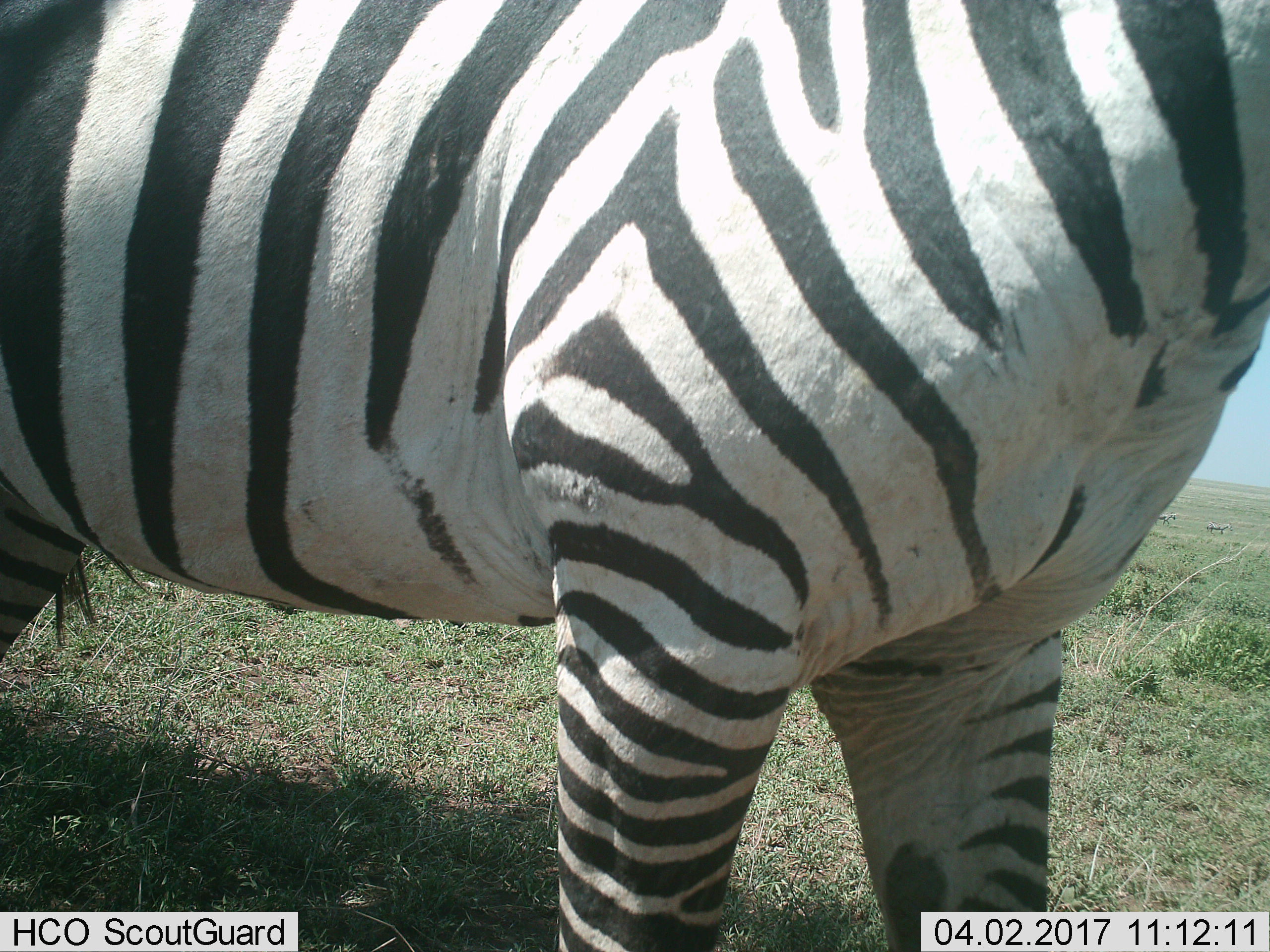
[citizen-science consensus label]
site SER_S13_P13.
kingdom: Animalia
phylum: Chordata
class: Mammalia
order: Perissodactyla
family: Equidae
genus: Equus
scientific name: Equus quagga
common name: plains zebra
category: zebraplains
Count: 1.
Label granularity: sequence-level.